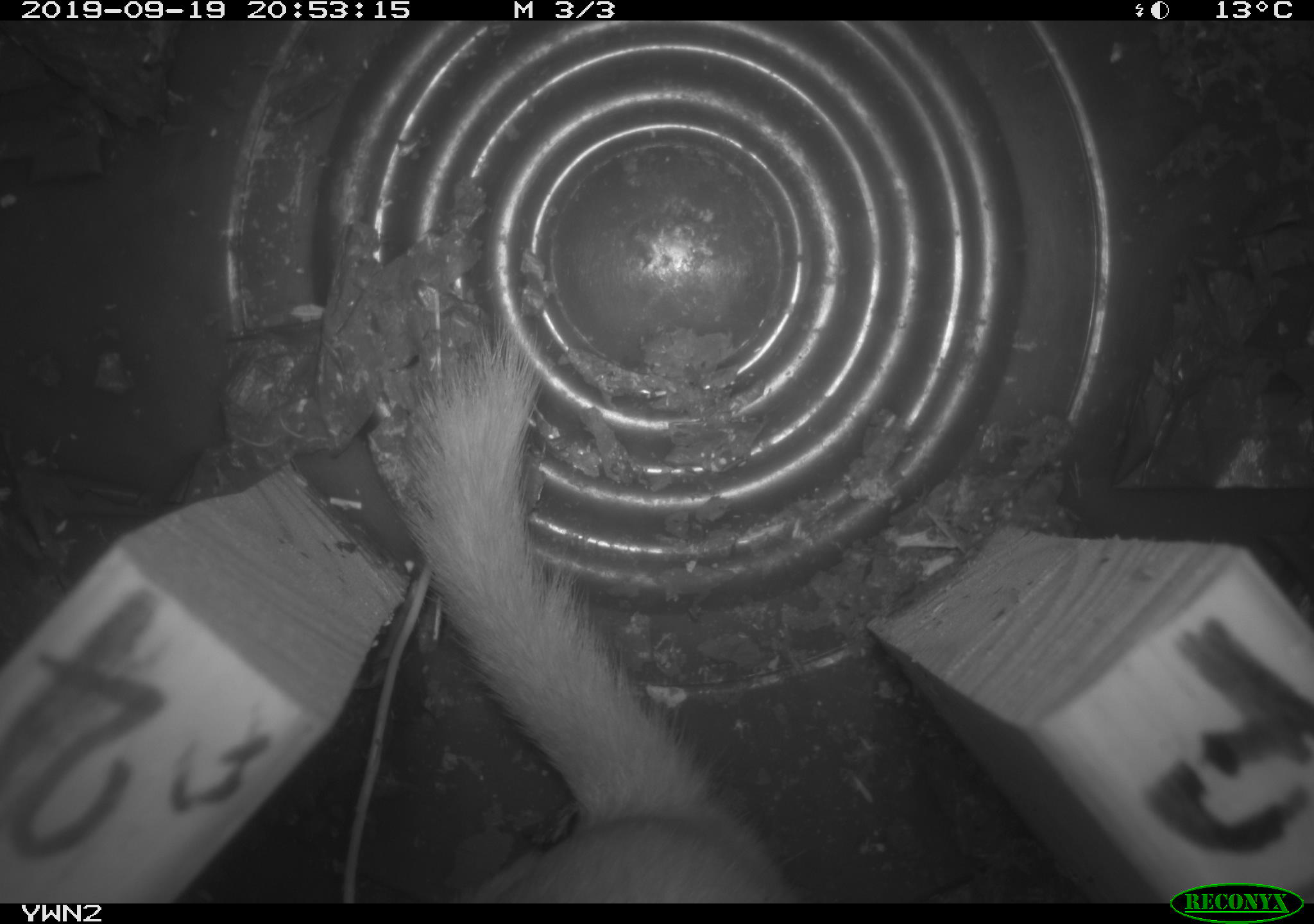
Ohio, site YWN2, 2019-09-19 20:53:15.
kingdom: Animalia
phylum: Chordata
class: Mammalia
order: Carnivora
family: Mustelidae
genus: Neogale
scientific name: Neogale frenata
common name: long-tailed weasel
Long-tailed weasel (Neogale frenata).